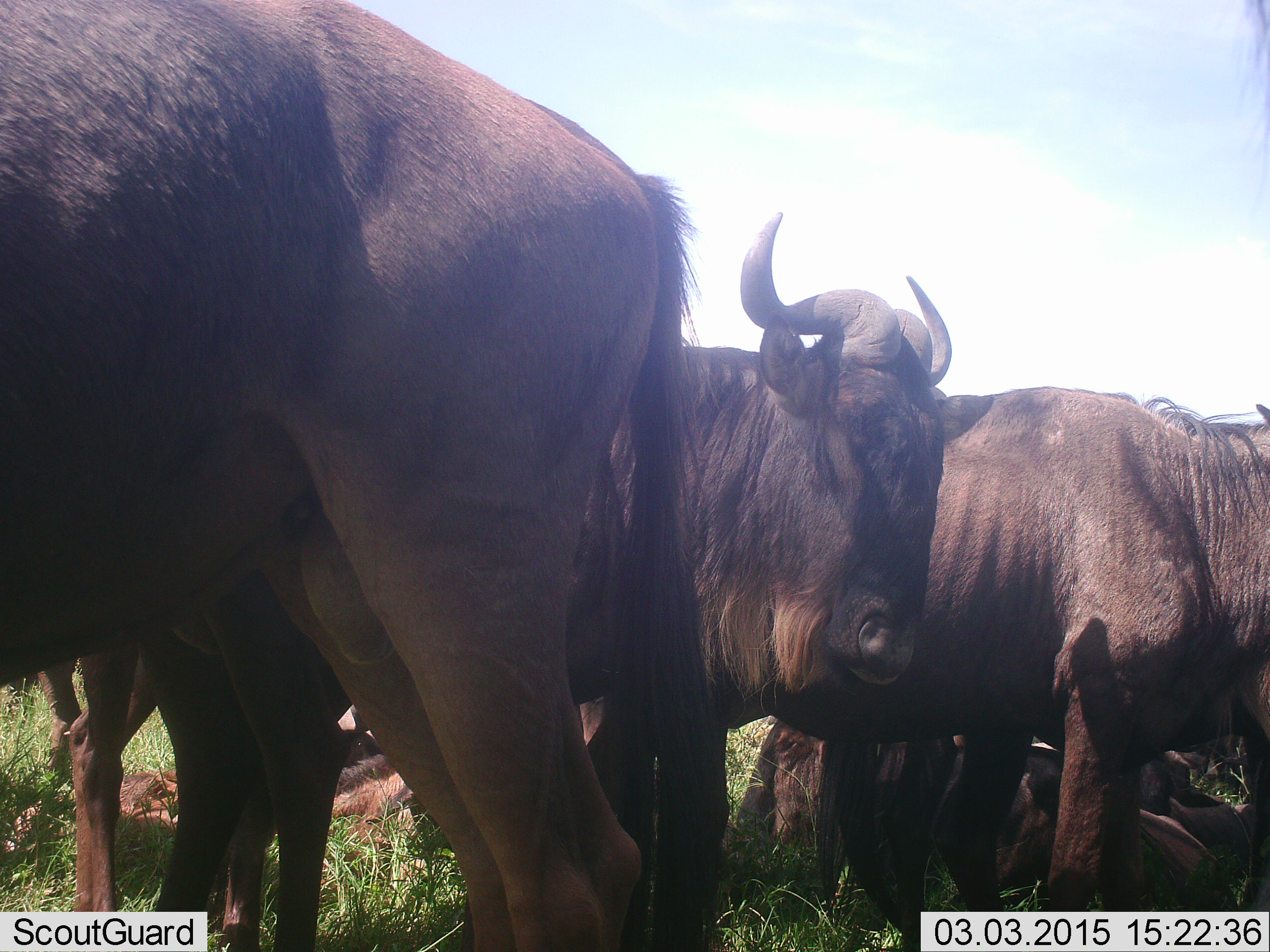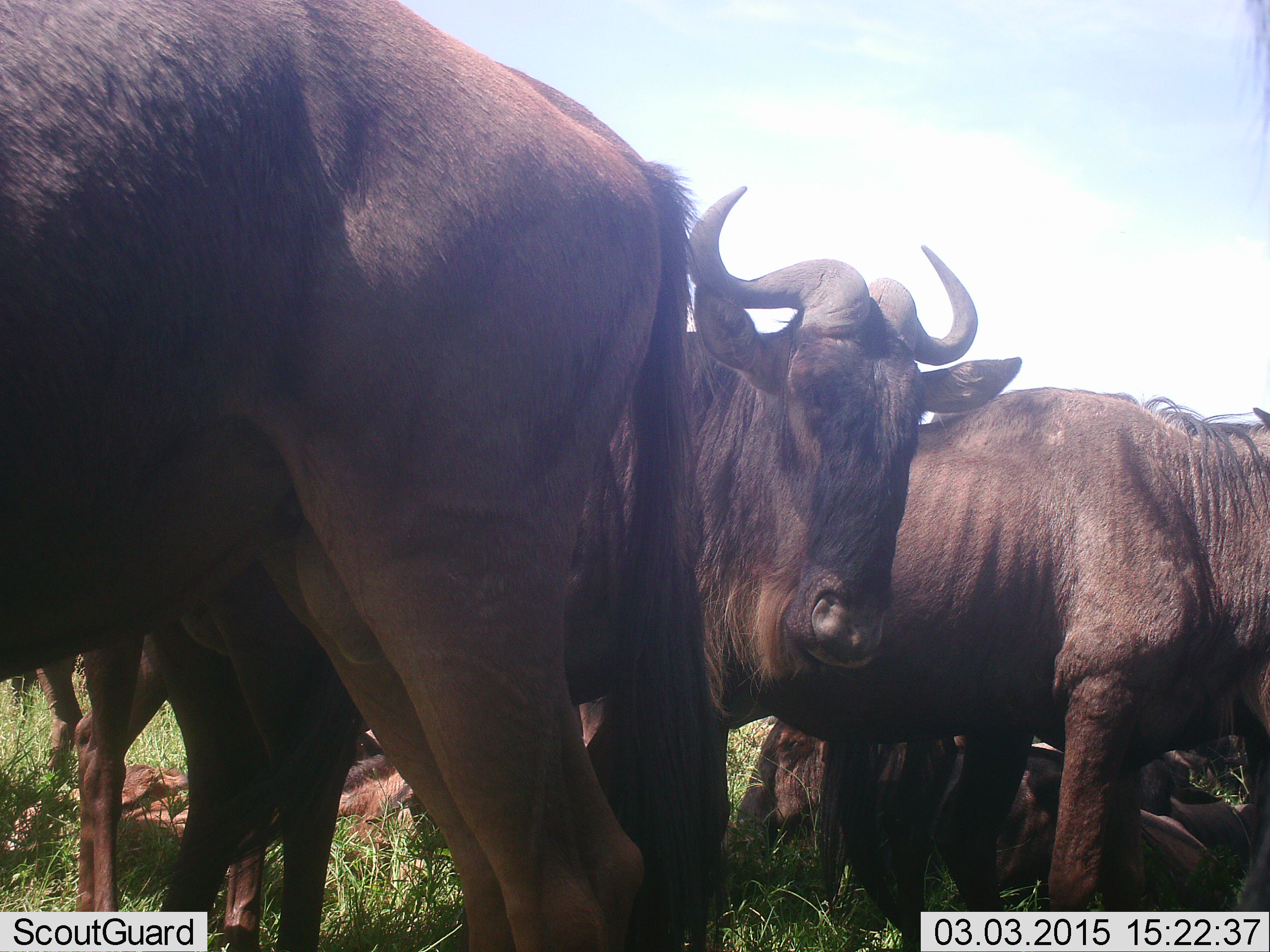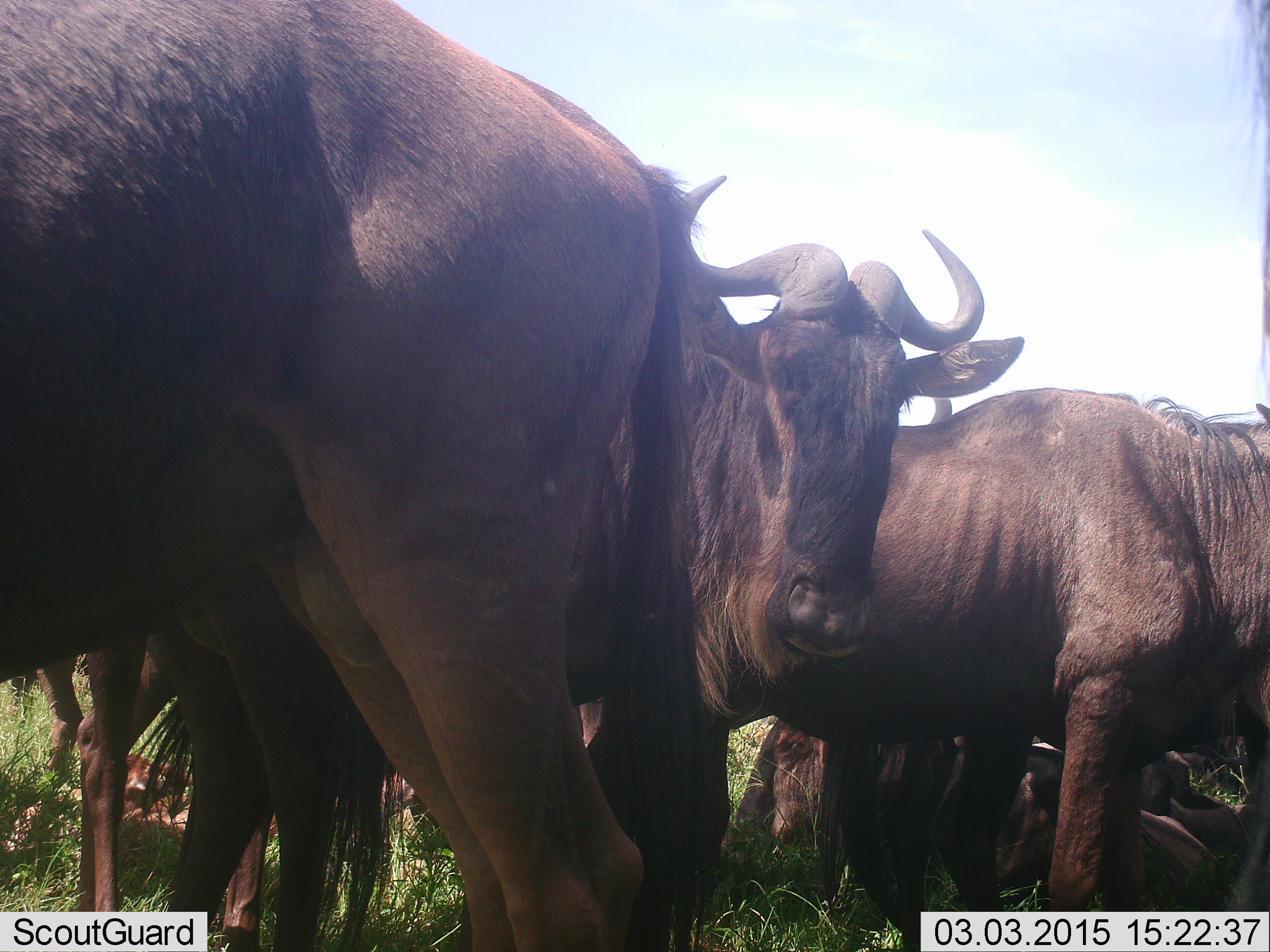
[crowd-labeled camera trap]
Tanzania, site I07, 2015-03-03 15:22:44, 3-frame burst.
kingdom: Animalia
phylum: Chordata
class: Mammalia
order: Artiodactyla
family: Bovidae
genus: Connochaetes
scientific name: Connochaetes taurinus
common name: blue wildebeest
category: wildebeest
Wildebeest (blue wildebeest) (Connochaetes taurinus), count 7. Behavior (volunteer vote fractions): standing 70%, resting 80%, moving 0%, interacting 10%. Young present (vote fraction): 0%. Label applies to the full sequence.